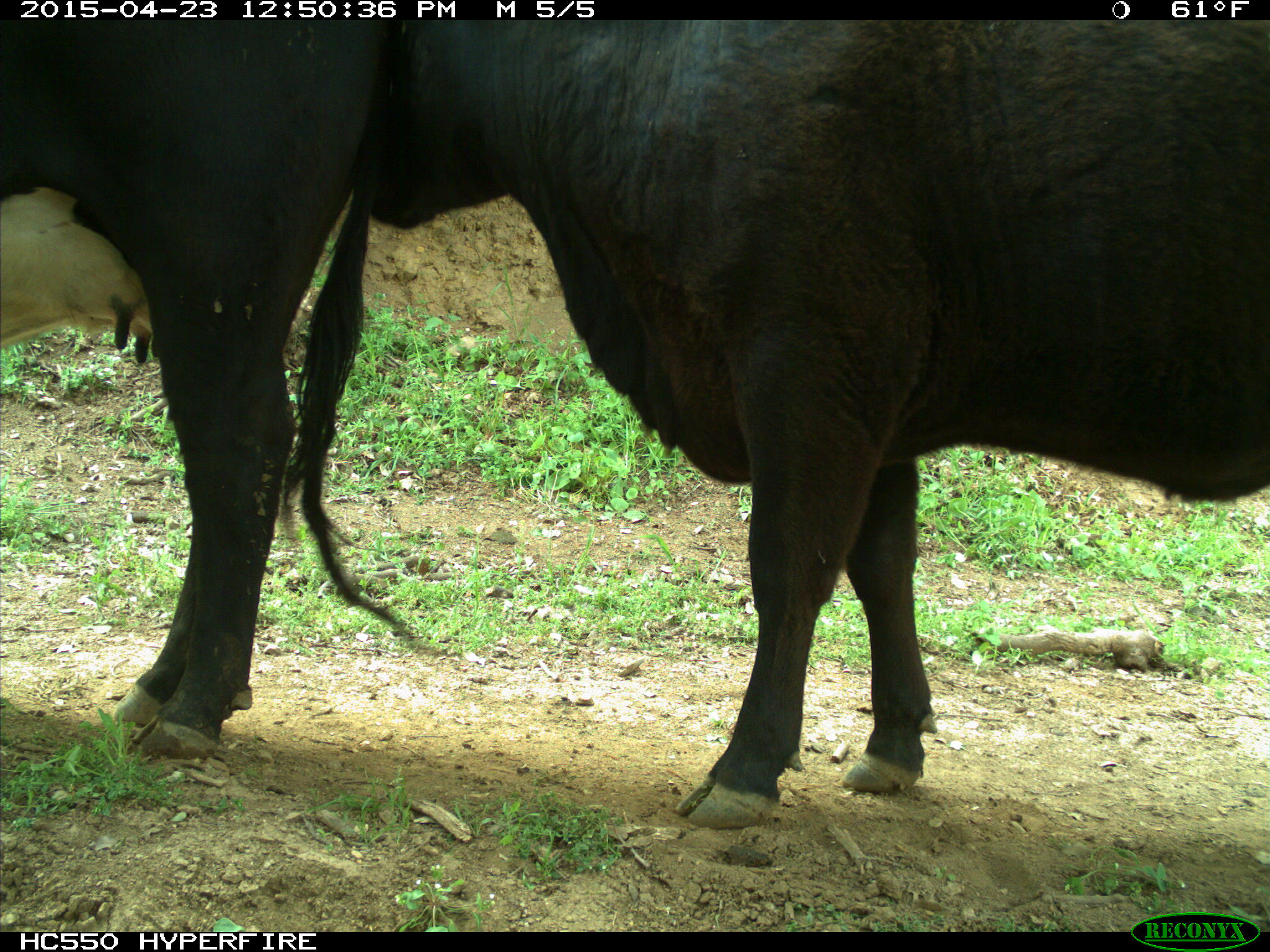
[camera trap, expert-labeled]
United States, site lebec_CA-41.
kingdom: Animalia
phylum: Chordata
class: Mammalia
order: Artiodactyla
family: Bovidae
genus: Bos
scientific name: Bos taurus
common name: domestic cow